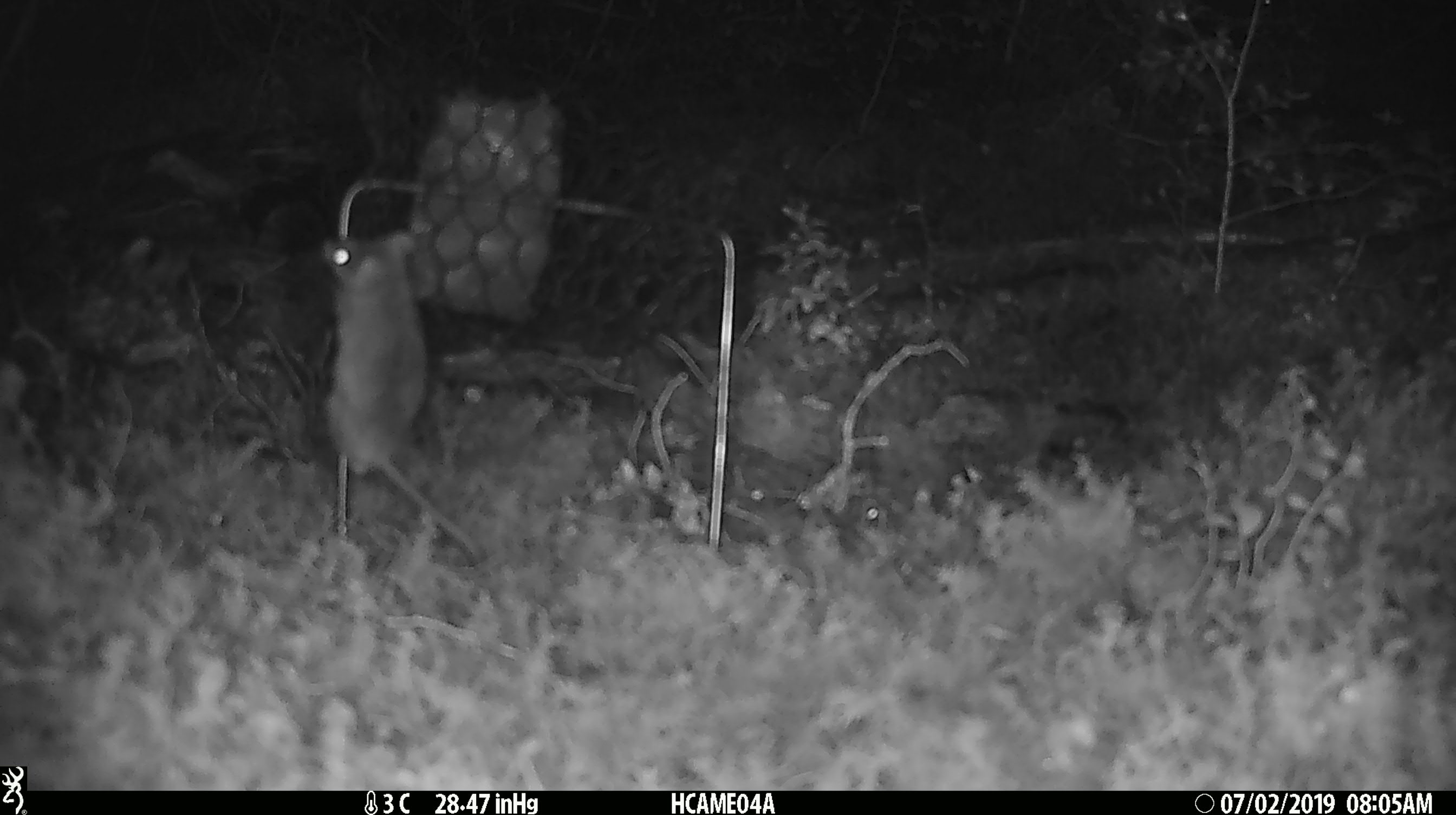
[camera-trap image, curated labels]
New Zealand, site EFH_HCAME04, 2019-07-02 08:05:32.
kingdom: Animalia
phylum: Chordata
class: Mammalia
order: Rodentia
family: Muridae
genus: Mus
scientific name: Mus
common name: mouse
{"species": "mouse (Mus)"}